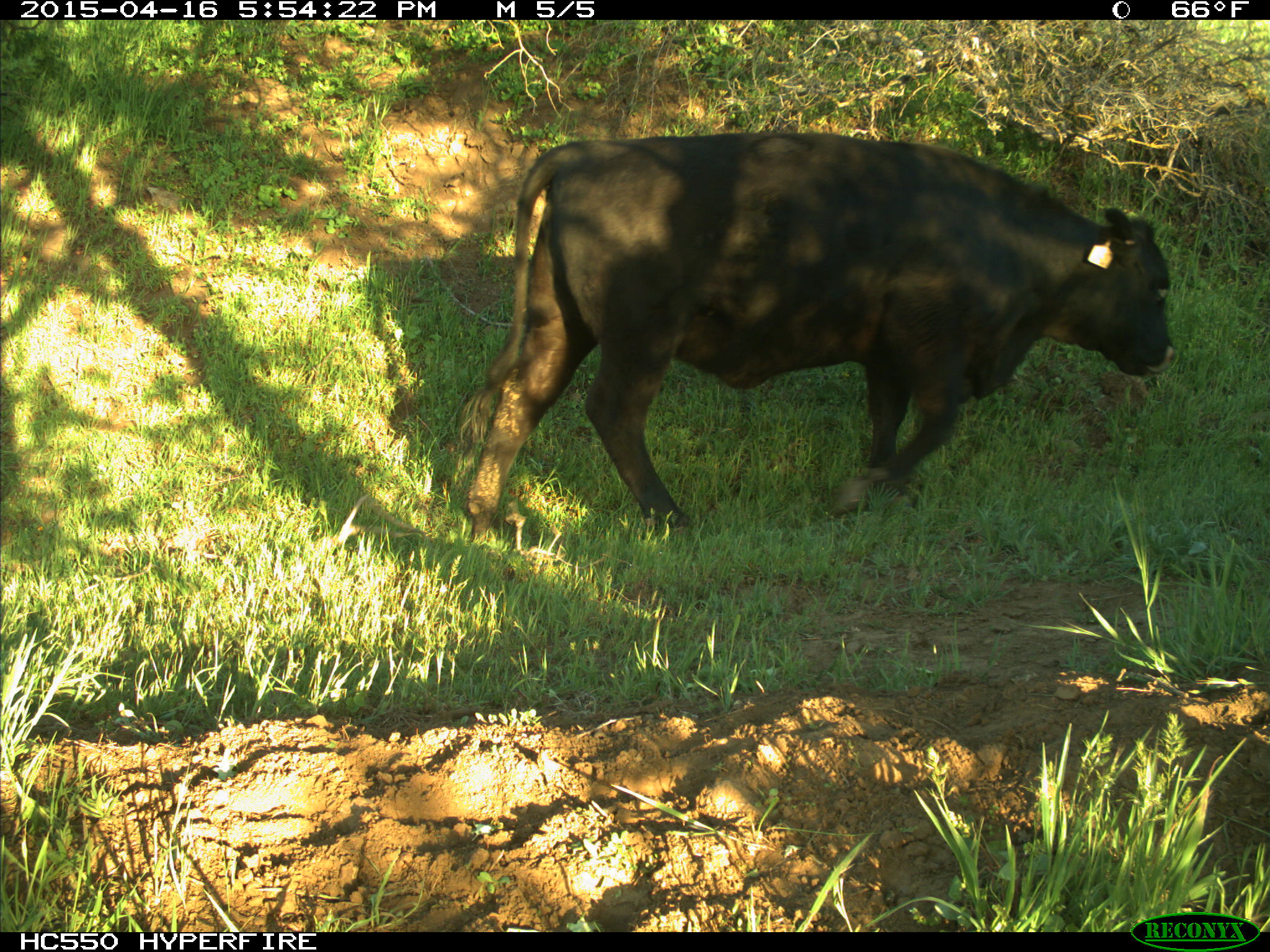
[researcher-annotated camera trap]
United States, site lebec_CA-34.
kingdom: Animalia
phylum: Chordata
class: Mammalia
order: Artiodactyla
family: Bovidae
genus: Bos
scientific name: Bos taurus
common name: domestic cow